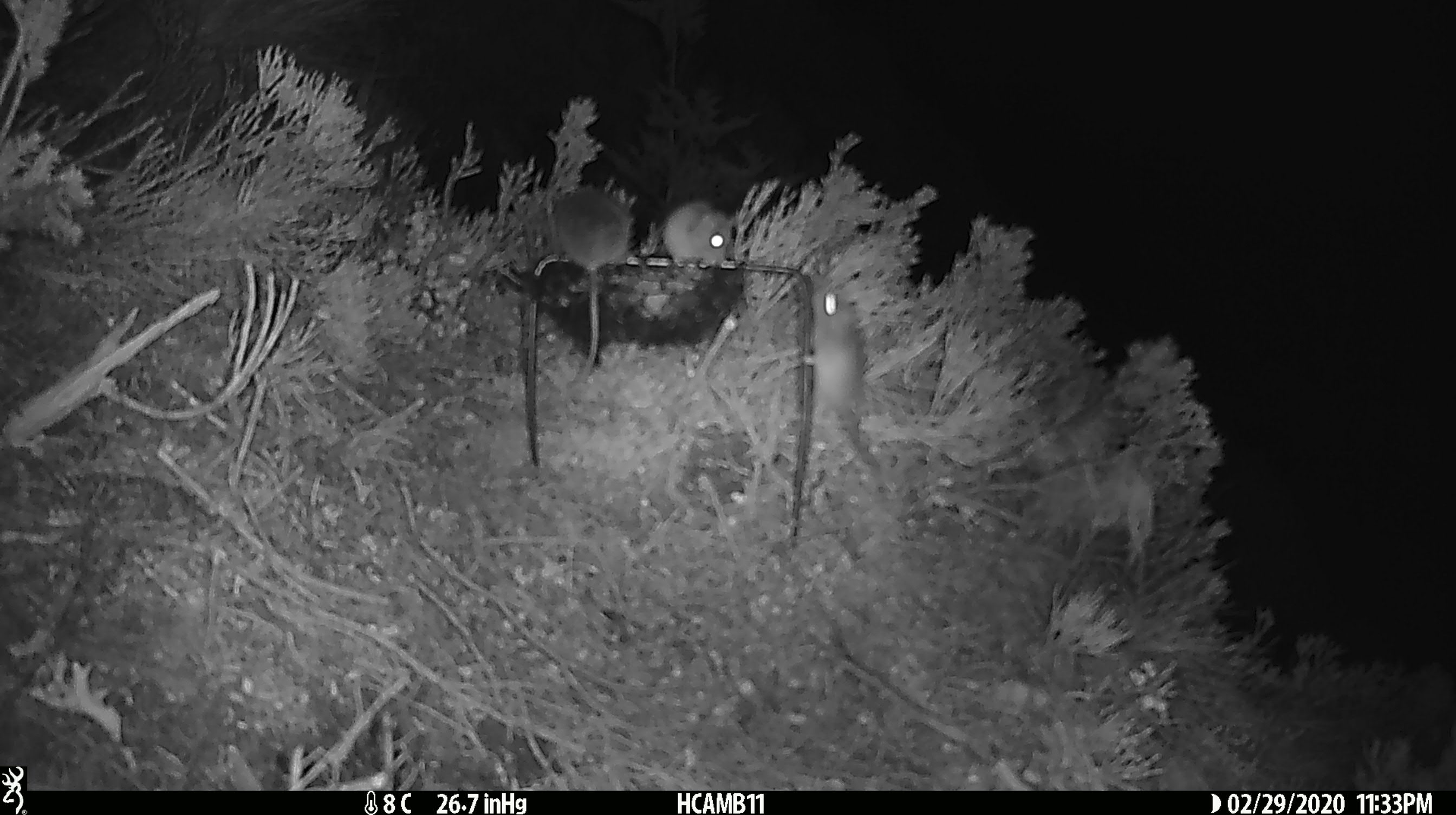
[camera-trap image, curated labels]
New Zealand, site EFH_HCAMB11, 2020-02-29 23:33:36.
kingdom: Animalia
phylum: Chordata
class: Mammalia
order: Rodentia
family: Muridae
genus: Mus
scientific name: Mus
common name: mouse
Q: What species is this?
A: Mouse (Mus).